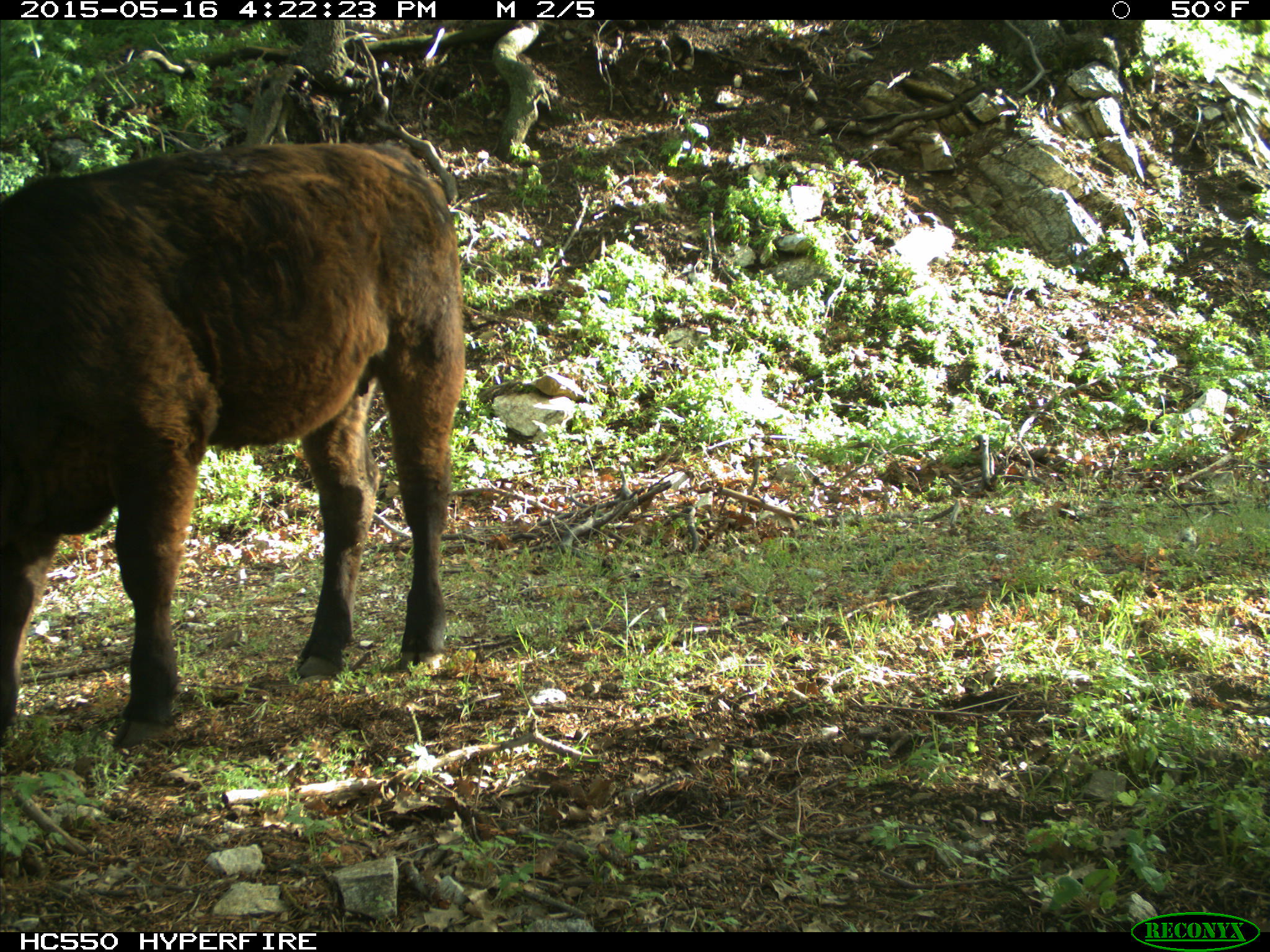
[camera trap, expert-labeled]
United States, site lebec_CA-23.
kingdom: Animalia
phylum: Chordata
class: Mammalia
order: Artiodactyla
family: Bovidae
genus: Bos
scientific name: Bos taurus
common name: domestic cow